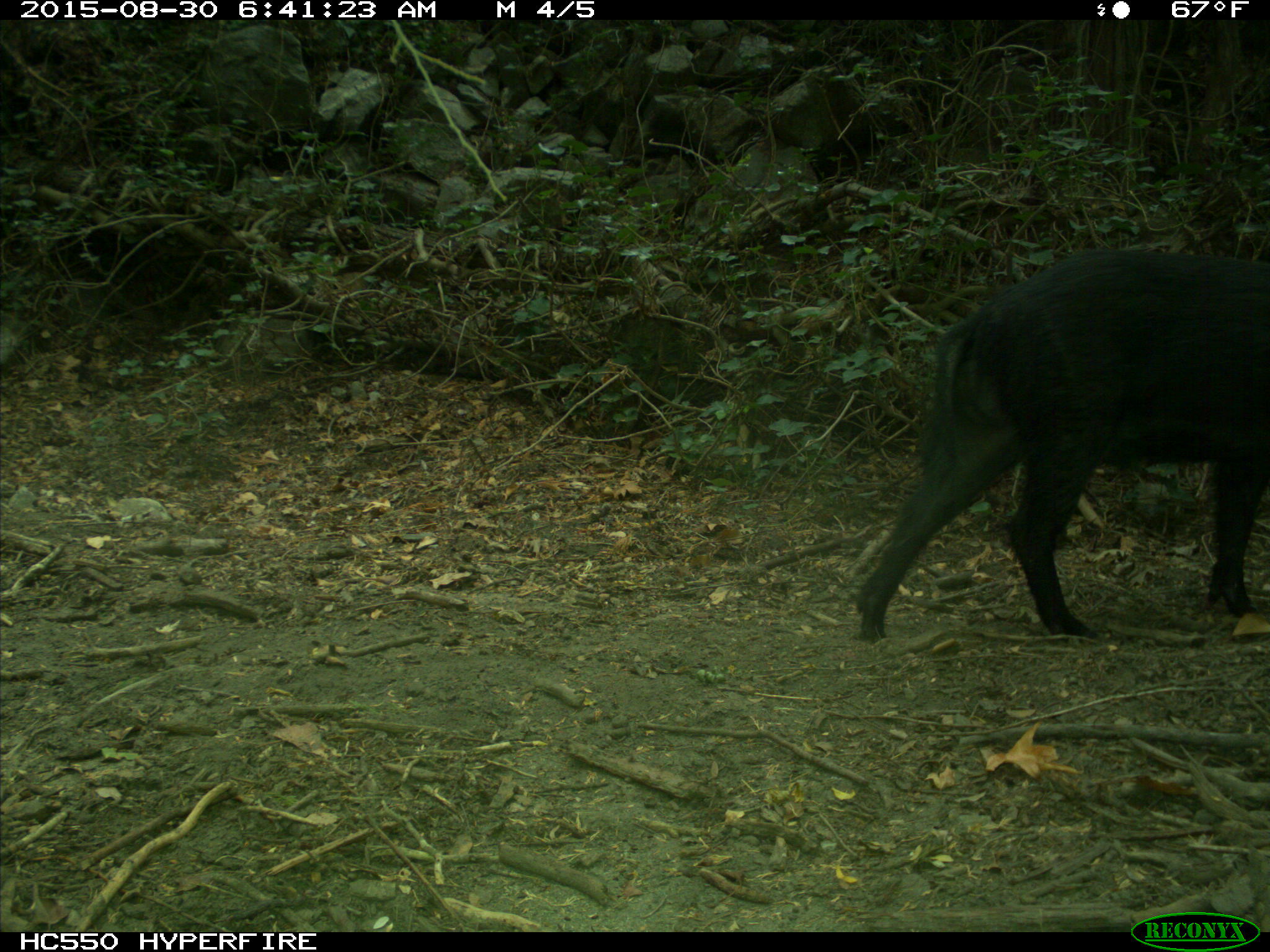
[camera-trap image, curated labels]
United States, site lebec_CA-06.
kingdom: Animalia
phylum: Chordata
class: Mammalia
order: Artiodactyla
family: Suidae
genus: Sus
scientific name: Sus scrofa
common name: wild boar